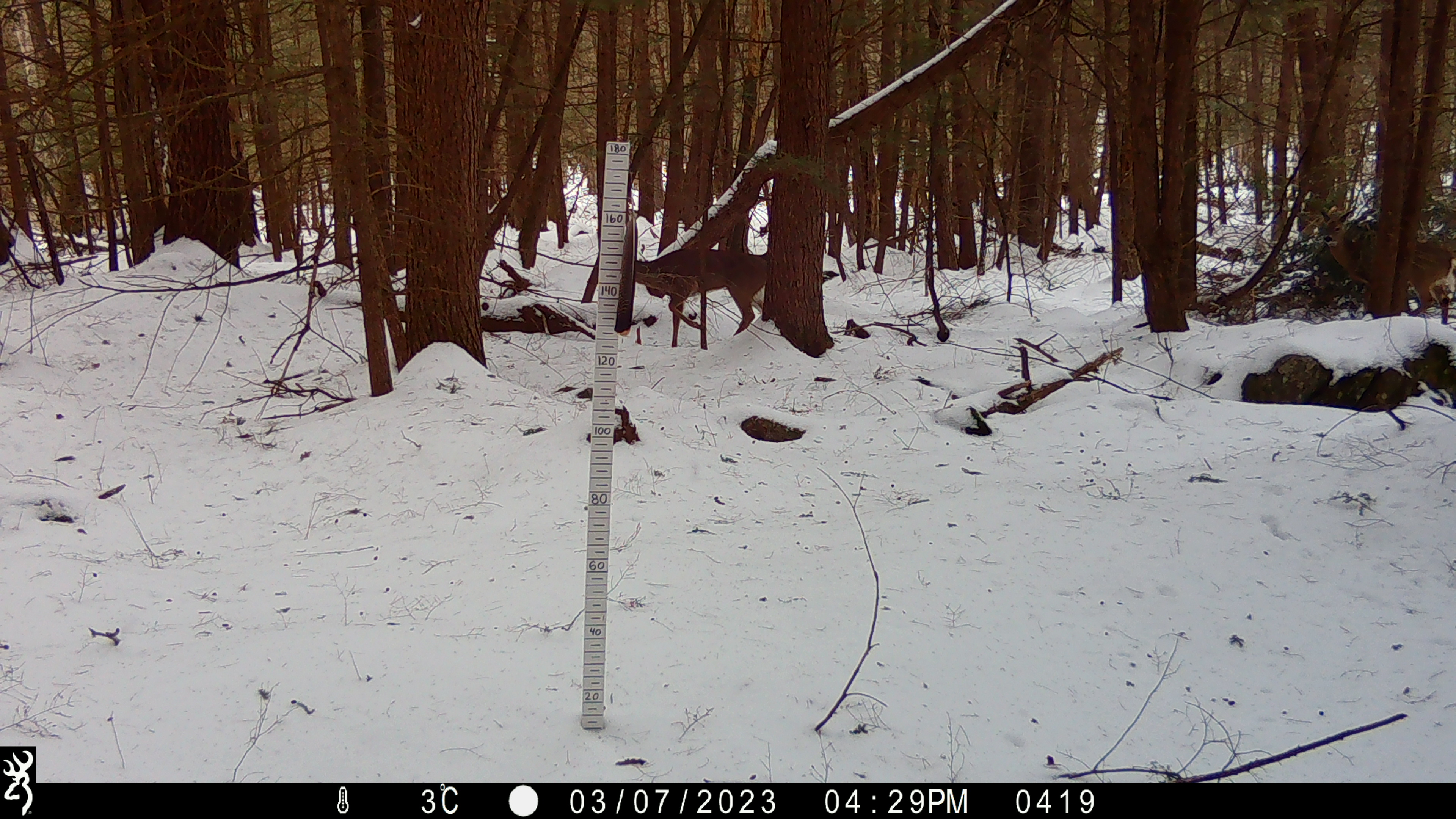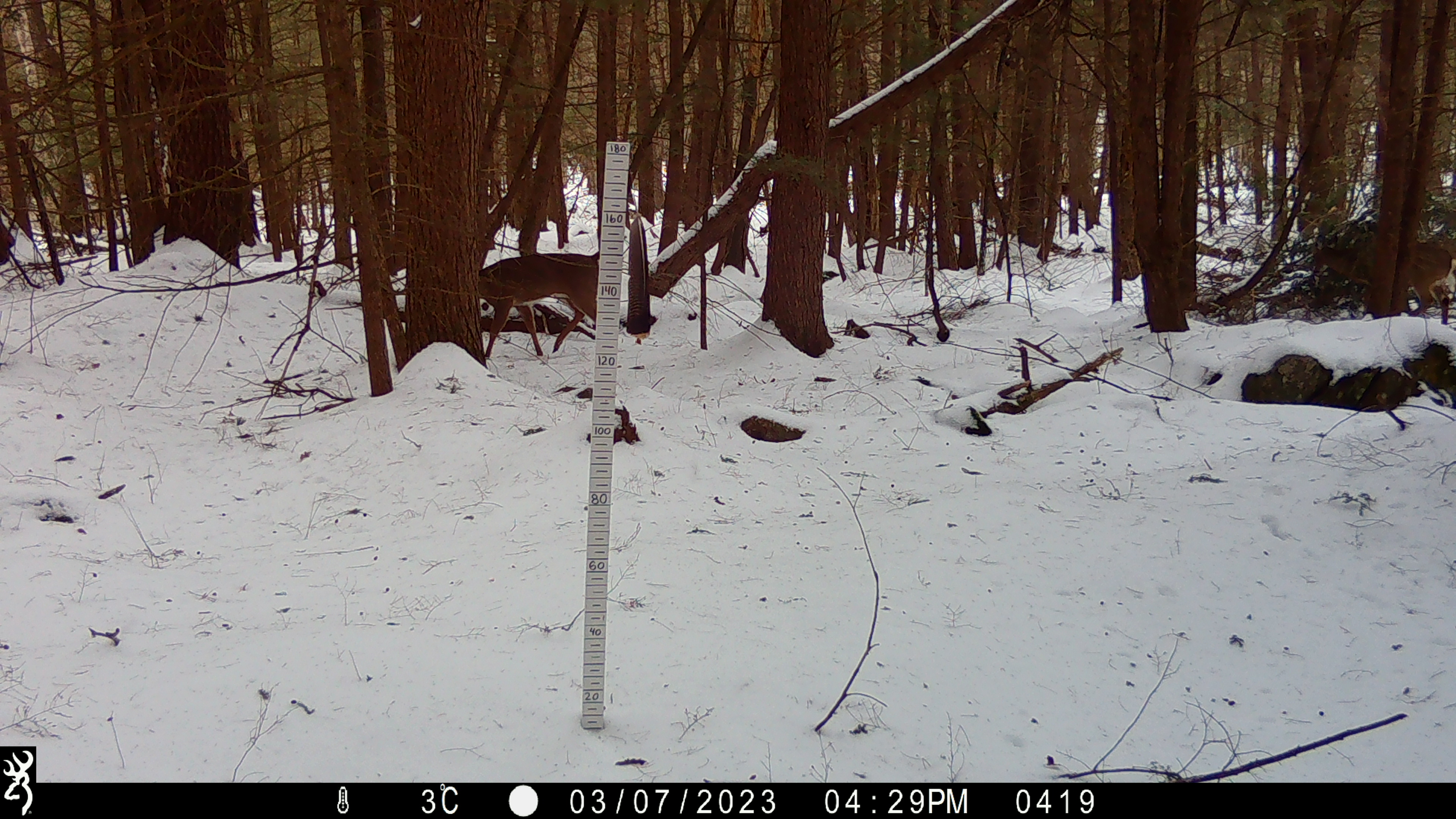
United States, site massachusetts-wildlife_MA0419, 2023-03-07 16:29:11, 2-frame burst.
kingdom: Animalia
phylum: Chordata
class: Mammalia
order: Artiodactyla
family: Cervidae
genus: Odocoileus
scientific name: Odocoileus virginianus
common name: white-tailed deer